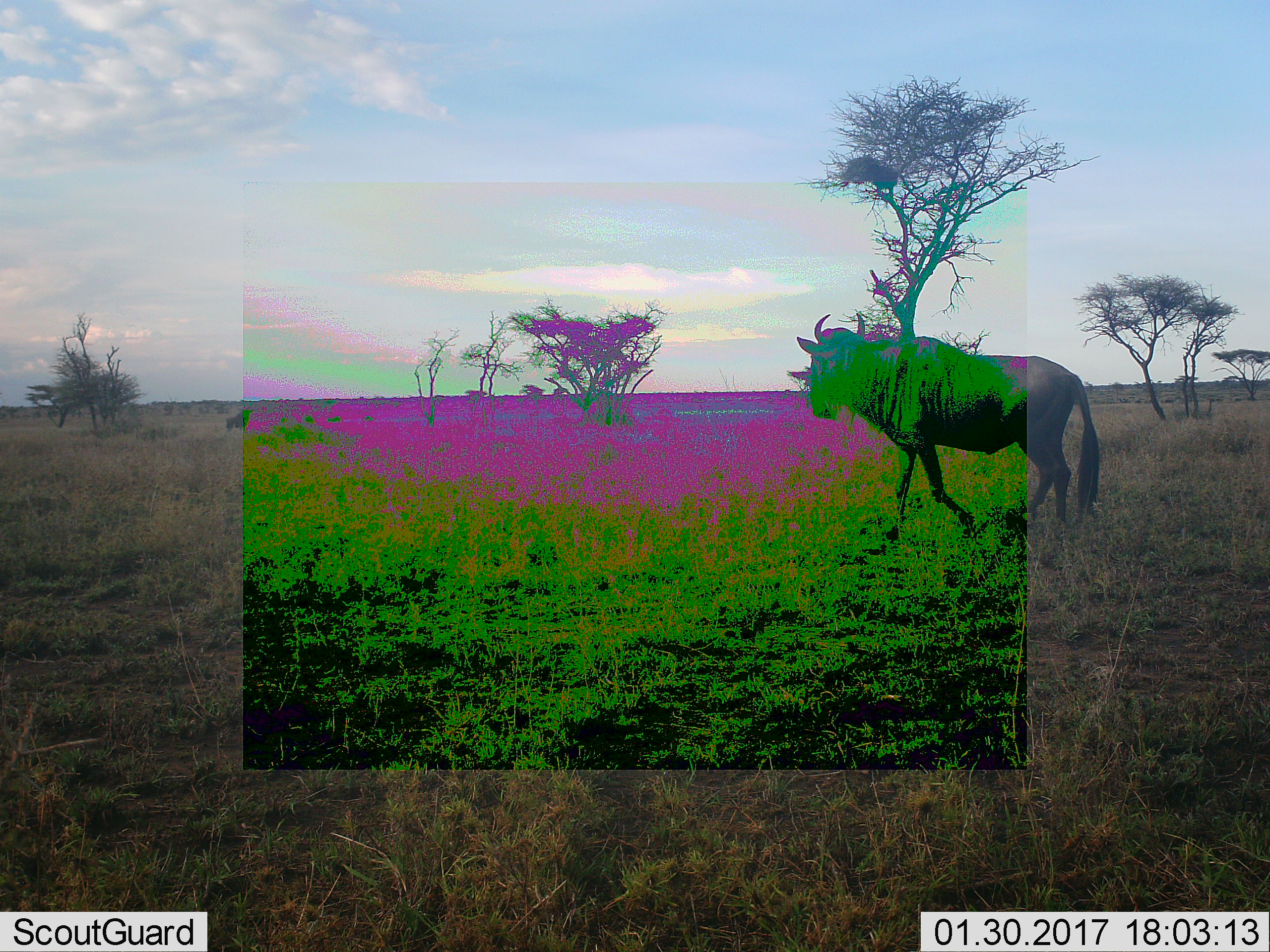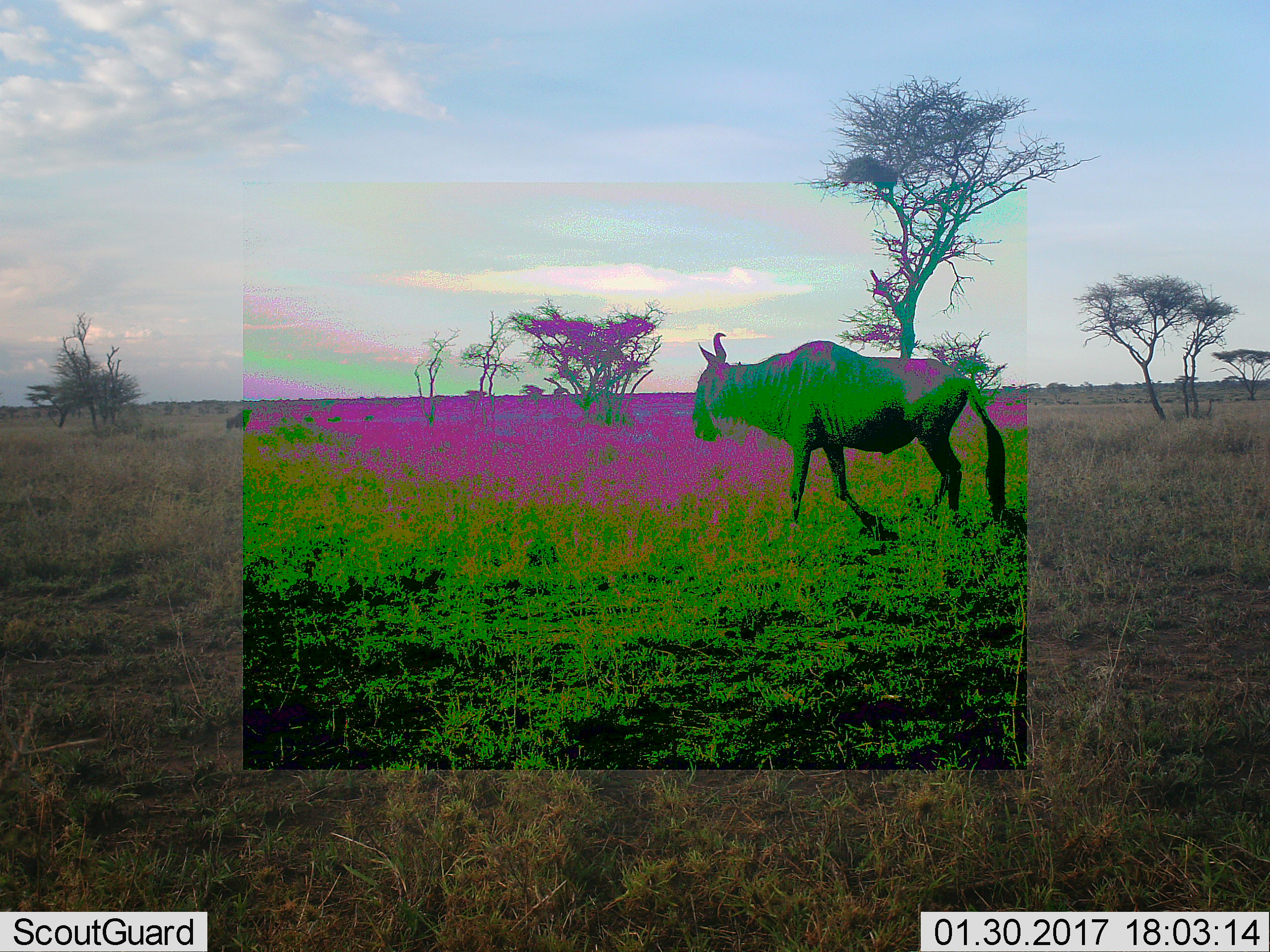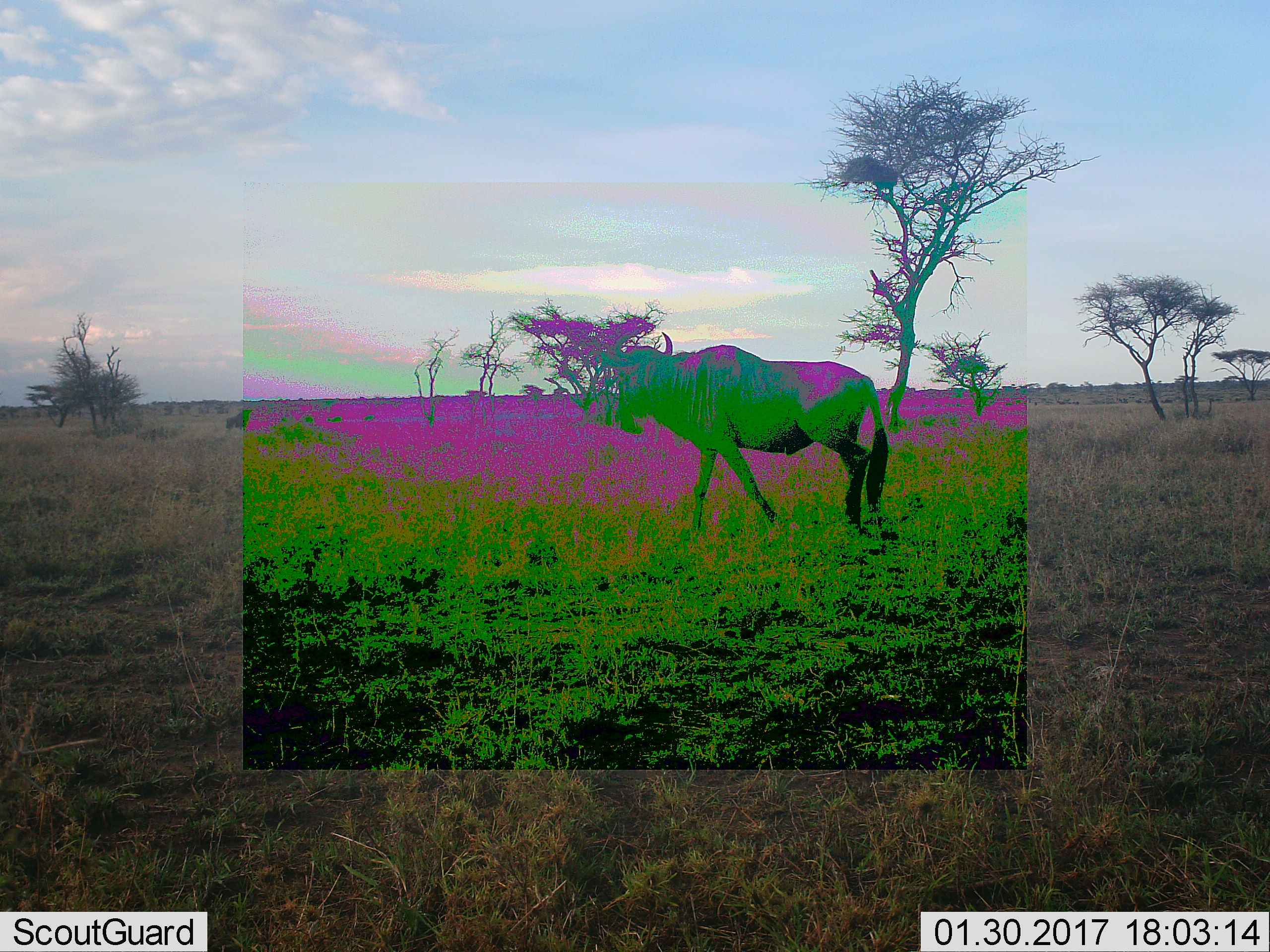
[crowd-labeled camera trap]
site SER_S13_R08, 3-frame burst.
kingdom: Animalia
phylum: Chordata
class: Mammalia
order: Artiodactyla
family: Bovidae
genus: Connochaetes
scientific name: Connochaetes taurinus taurinus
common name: blue wildebeest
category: wildebeestblue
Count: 1.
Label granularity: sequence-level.